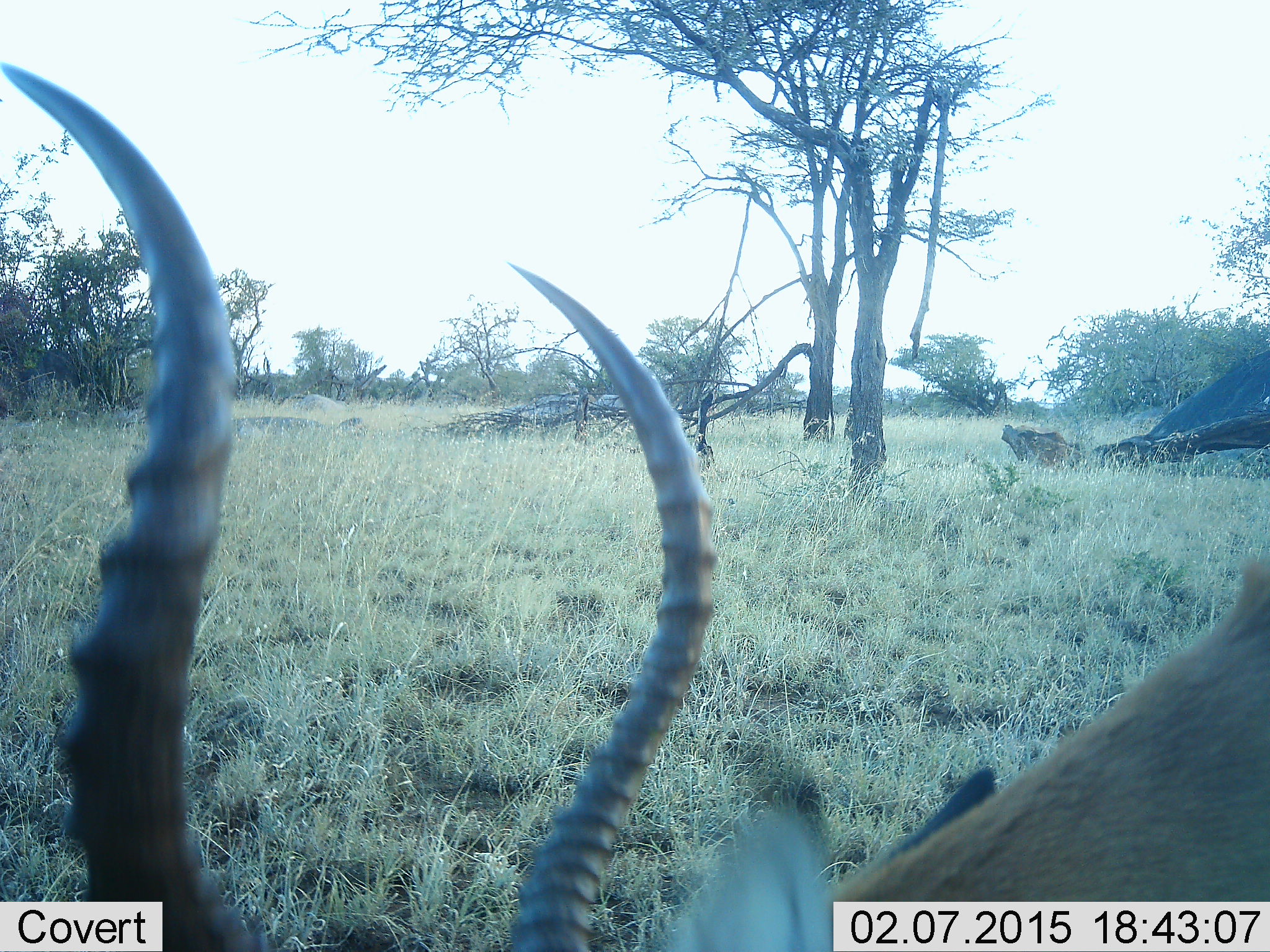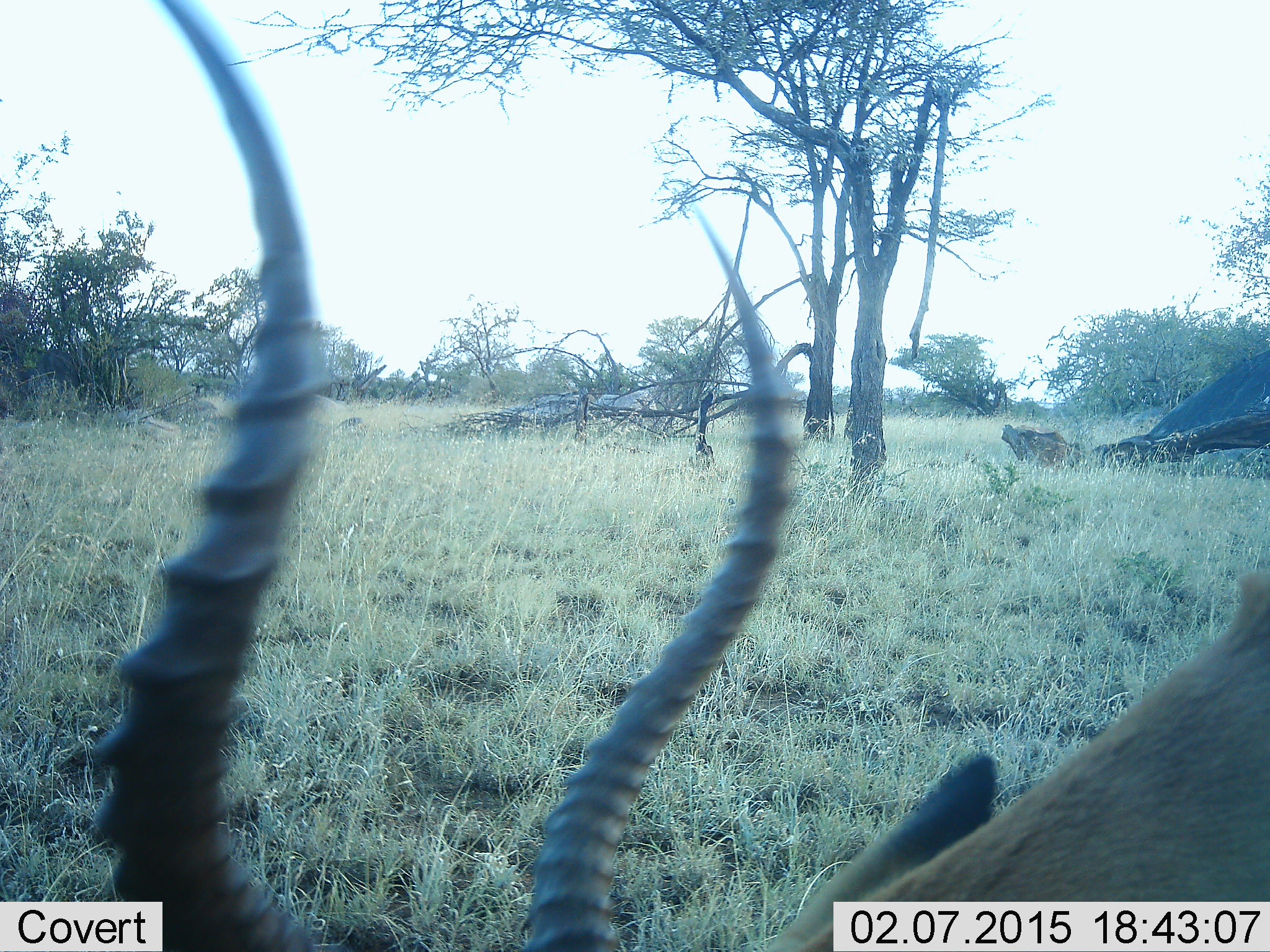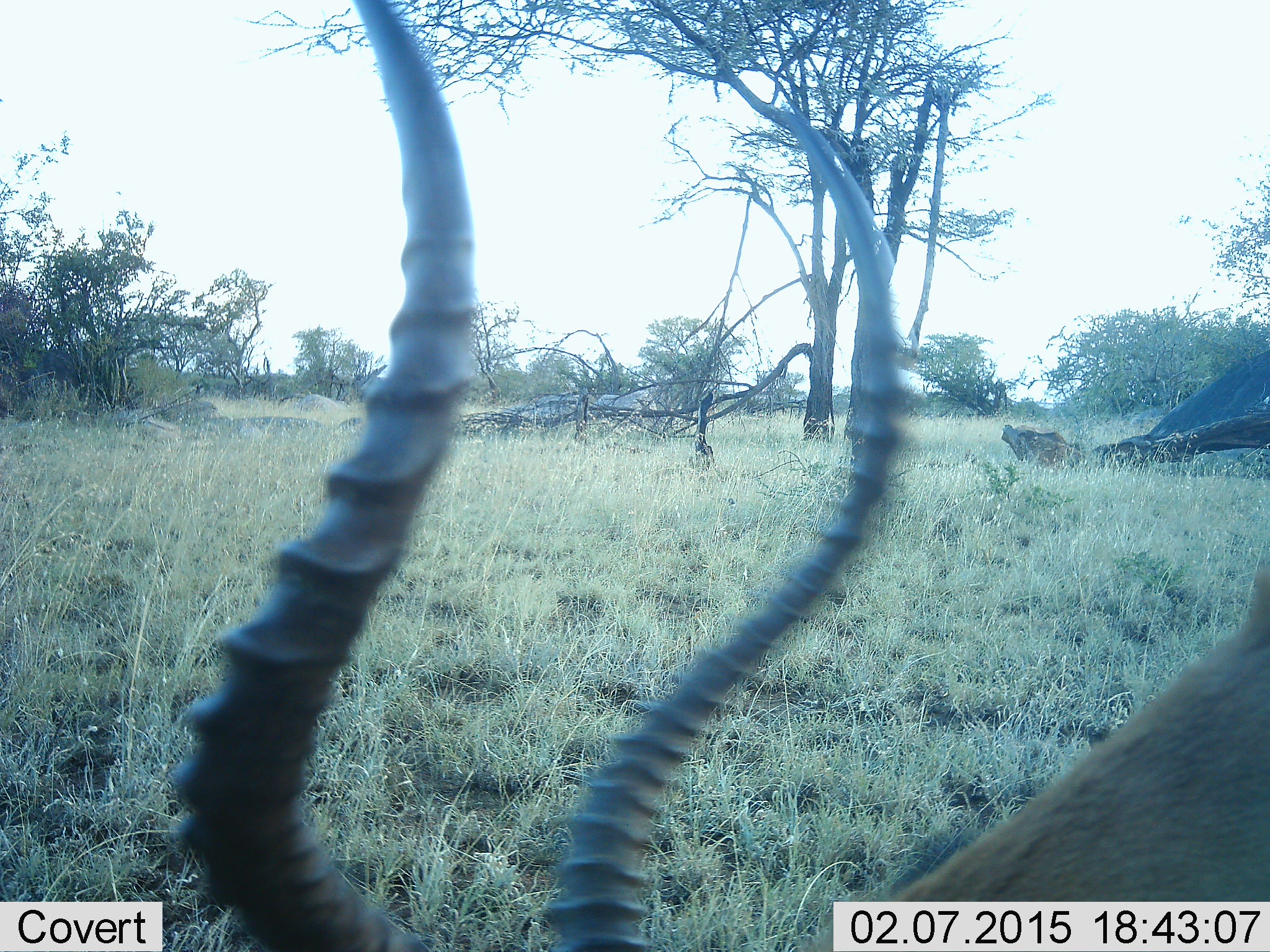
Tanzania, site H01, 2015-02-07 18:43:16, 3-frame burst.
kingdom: Animalia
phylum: Chordata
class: Mammalia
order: Artiodactyla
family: Bovidae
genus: Aepyceros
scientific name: Aepyceros melampus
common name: impala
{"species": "impala (Aepyceros melampus)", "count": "1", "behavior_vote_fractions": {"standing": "60%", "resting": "0%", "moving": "0%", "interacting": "0%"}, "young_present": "0%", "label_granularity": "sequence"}